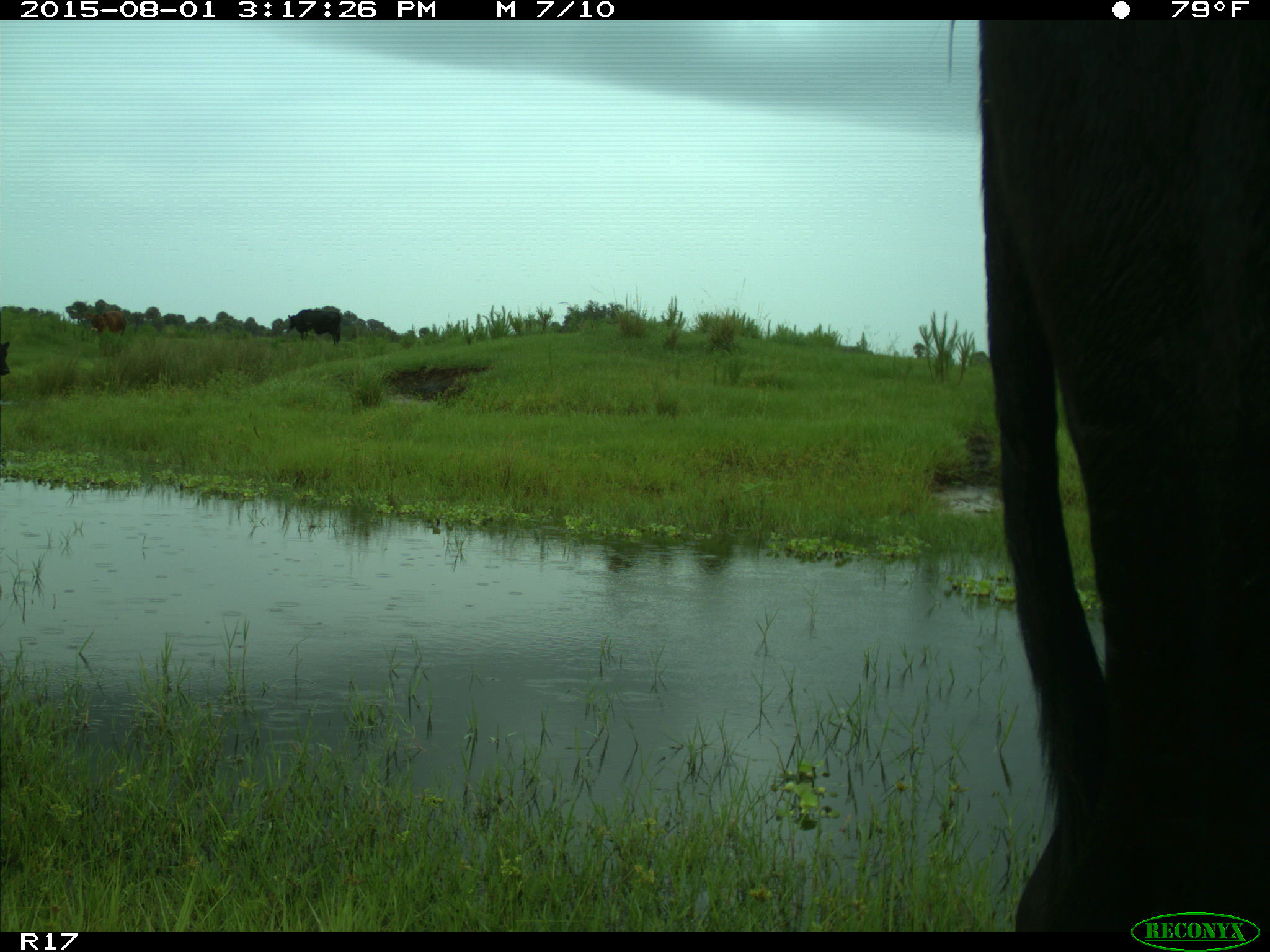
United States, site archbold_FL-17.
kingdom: Animalia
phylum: Chordata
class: Mammalia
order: Artiodactyla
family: Bovidae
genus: Bos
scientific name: Bos taurus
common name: domestic cow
Bos taurus (domestic cow).